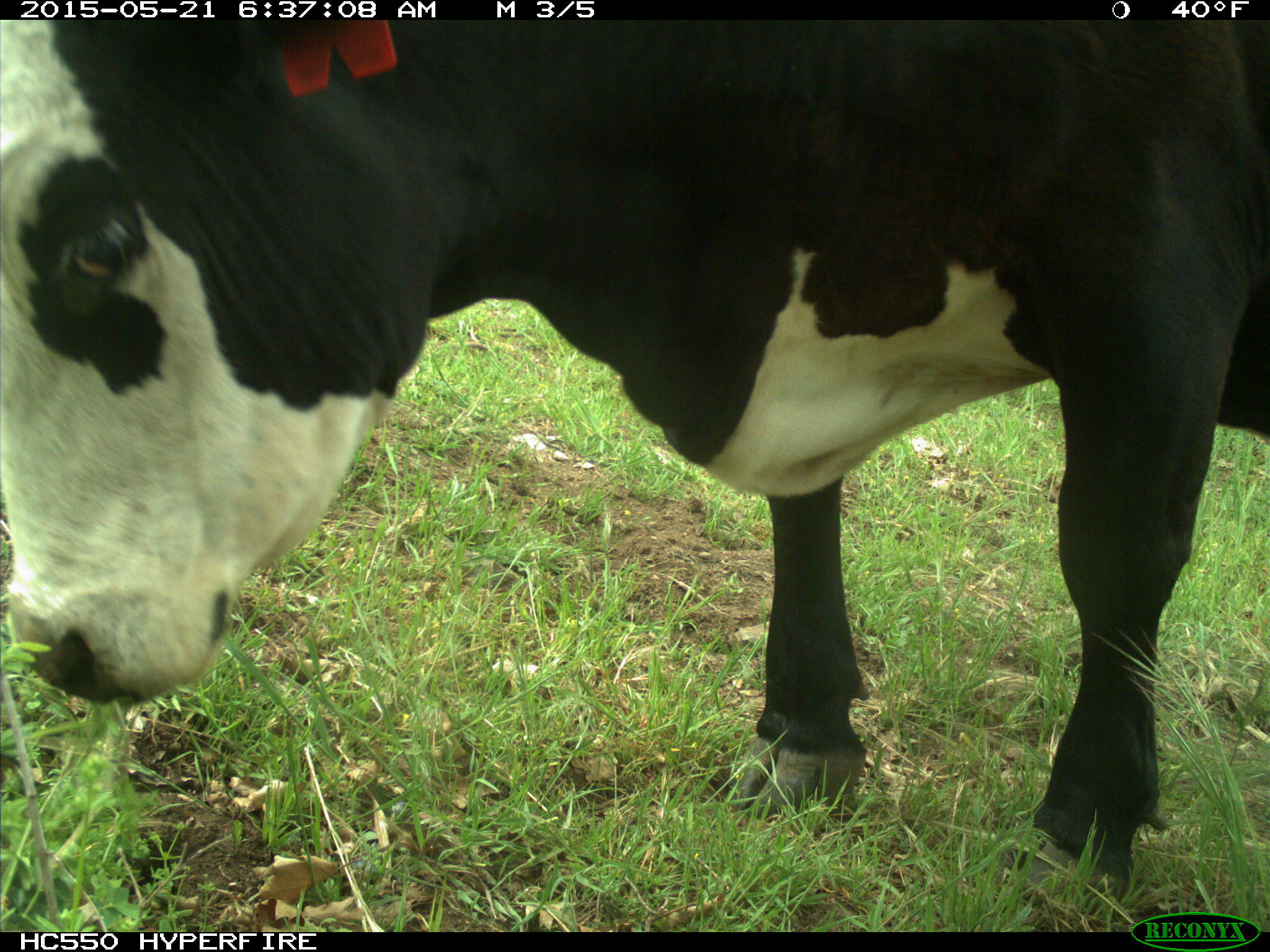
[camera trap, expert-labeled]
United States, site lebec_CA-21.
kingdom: Animalia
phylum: Chordata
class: Mammalia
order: Artiodactyla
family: Bovidae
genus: Bos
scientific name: Bos taurus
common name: domestic cow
Bos taurus (domestic cow).